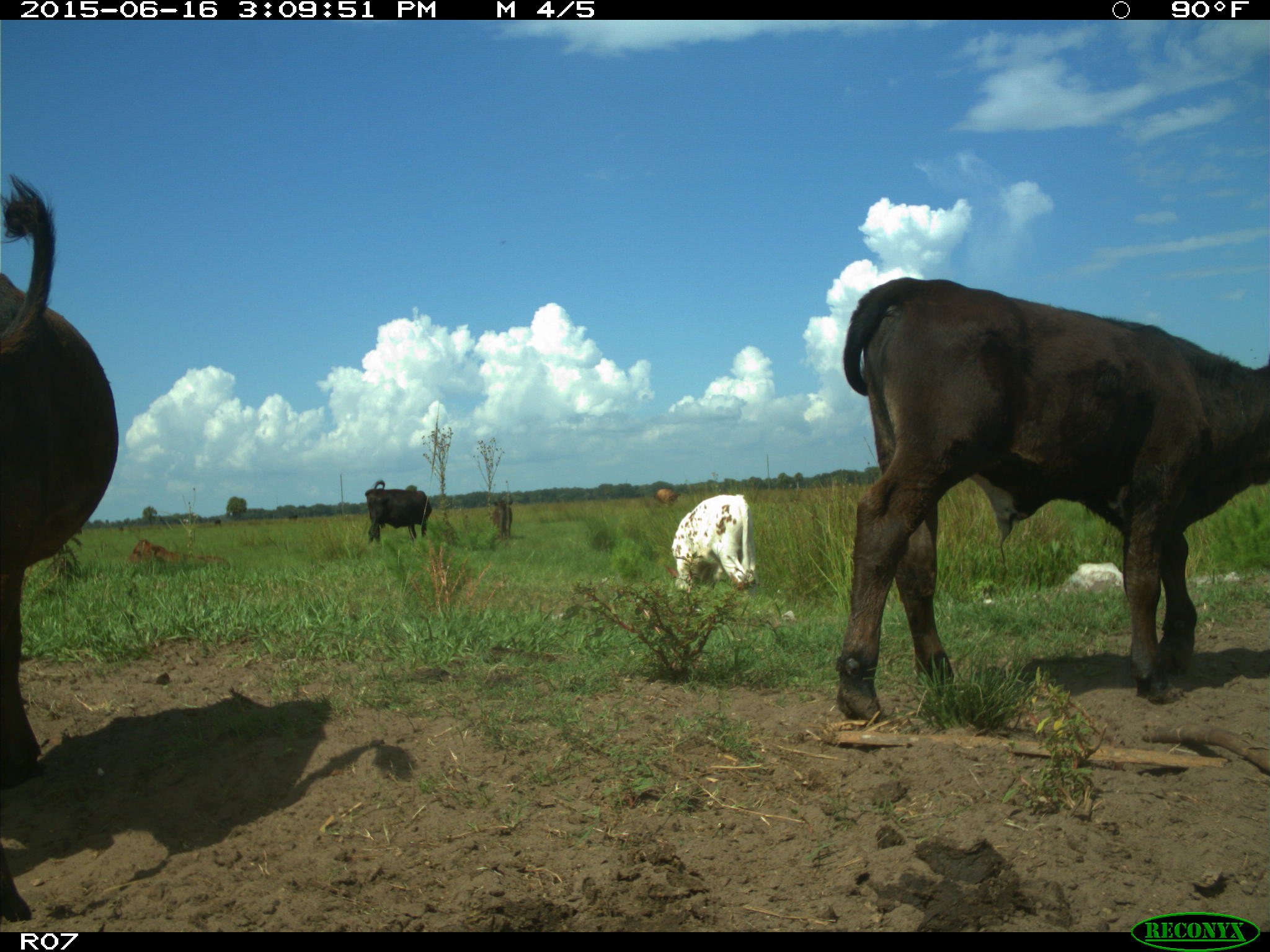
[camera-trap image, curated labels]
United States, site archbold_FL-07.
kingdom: Animalia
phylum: Chordata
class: Mammalia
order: Artiodactyla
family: Bovidae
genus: Bos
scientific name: Bos taurus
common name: domestic cow